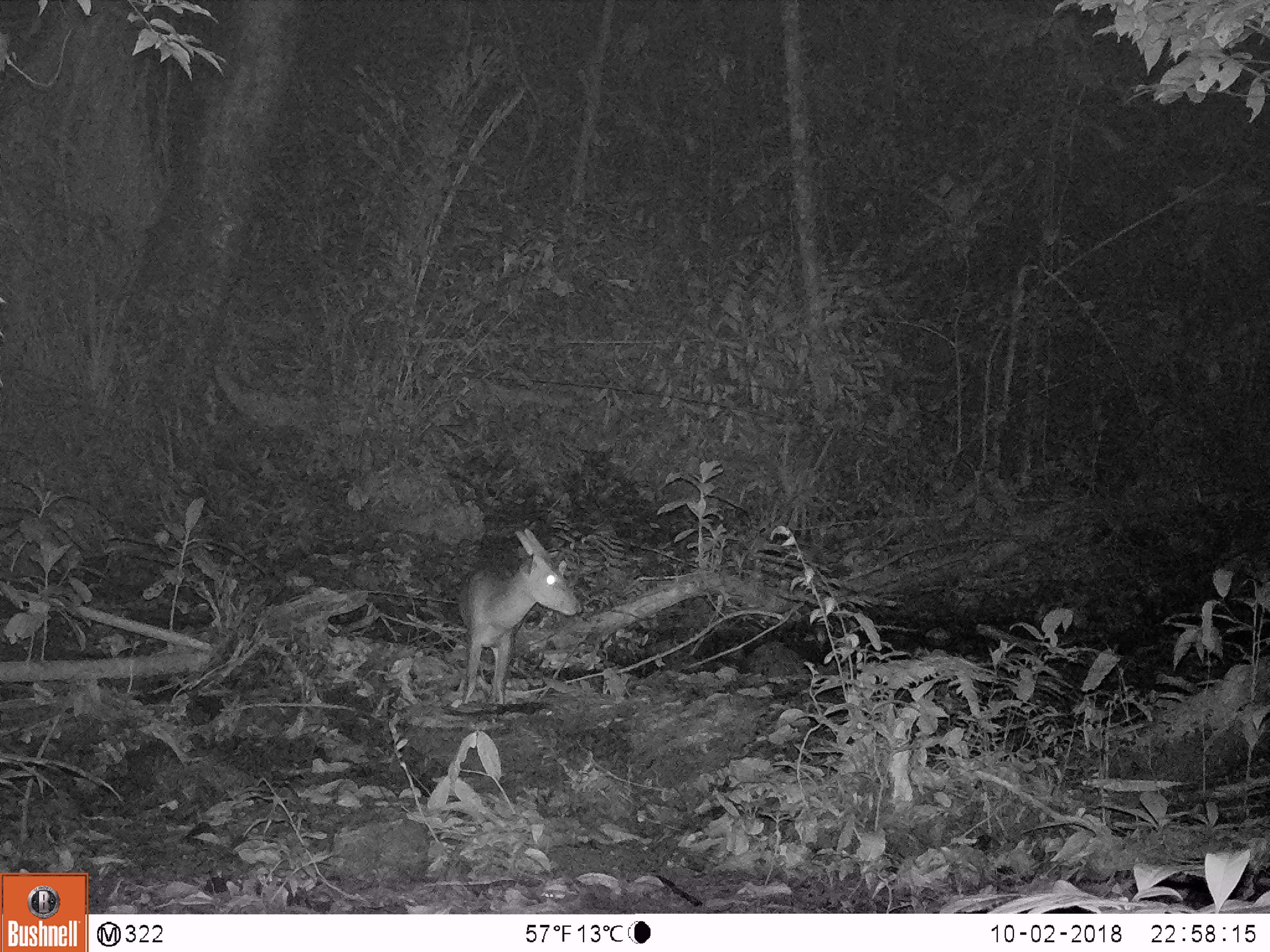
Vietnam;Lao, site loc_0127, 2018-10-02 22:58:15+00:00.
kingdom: Animalia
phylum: Chordata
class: Mammalia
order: Artiodactyla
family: Cervidae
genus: Muntiacus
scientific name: Muntiacus vuquangensis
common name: large-antlered muntjac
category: large antlered muntjac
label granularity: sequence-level